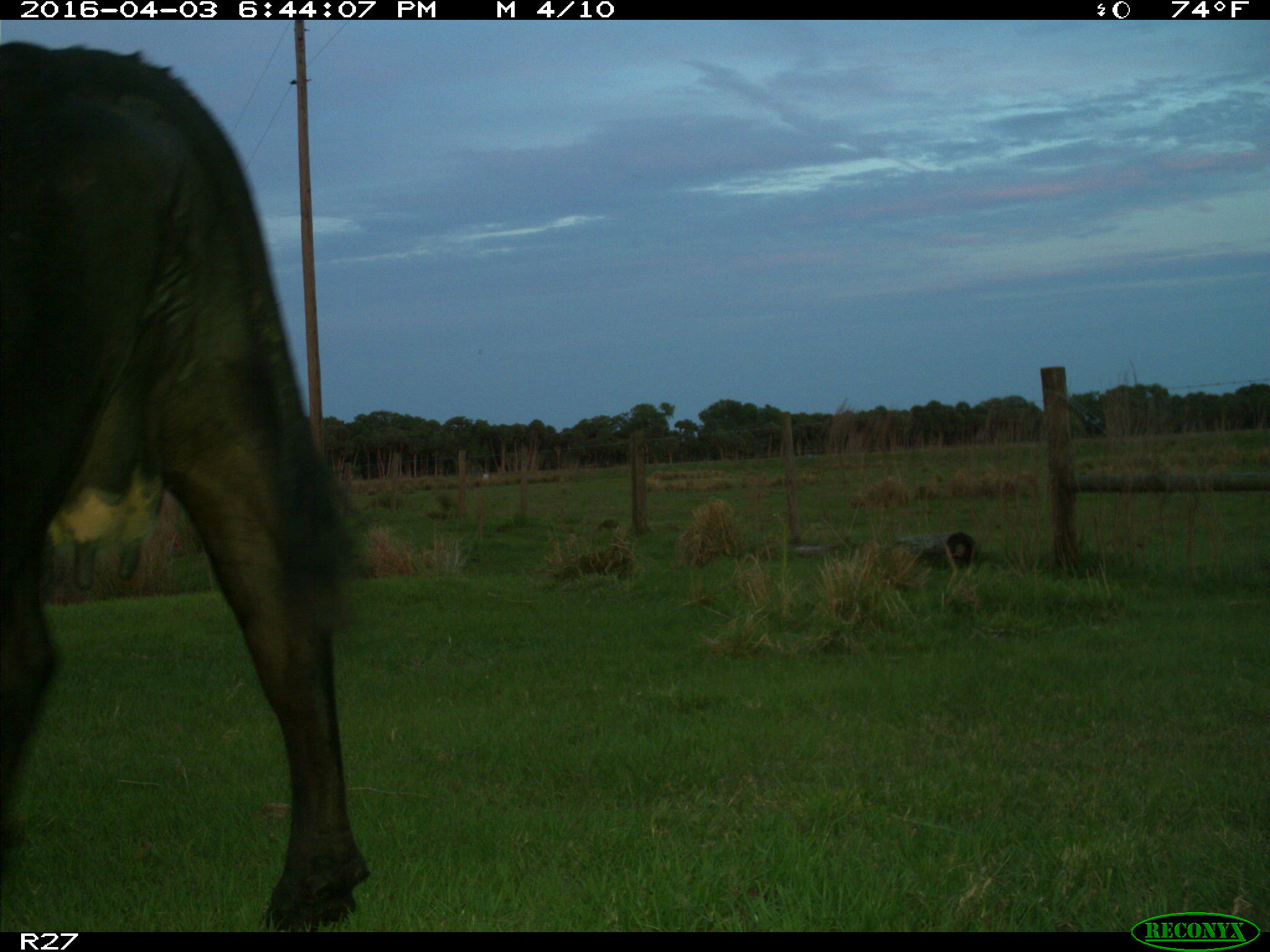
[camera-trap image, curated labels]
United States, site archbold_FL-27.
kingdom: Animalia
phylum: Chordata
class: Mammalia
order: Artiodactyla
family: Bovidae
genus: Bos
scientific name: Bos taurus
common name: domestic cow